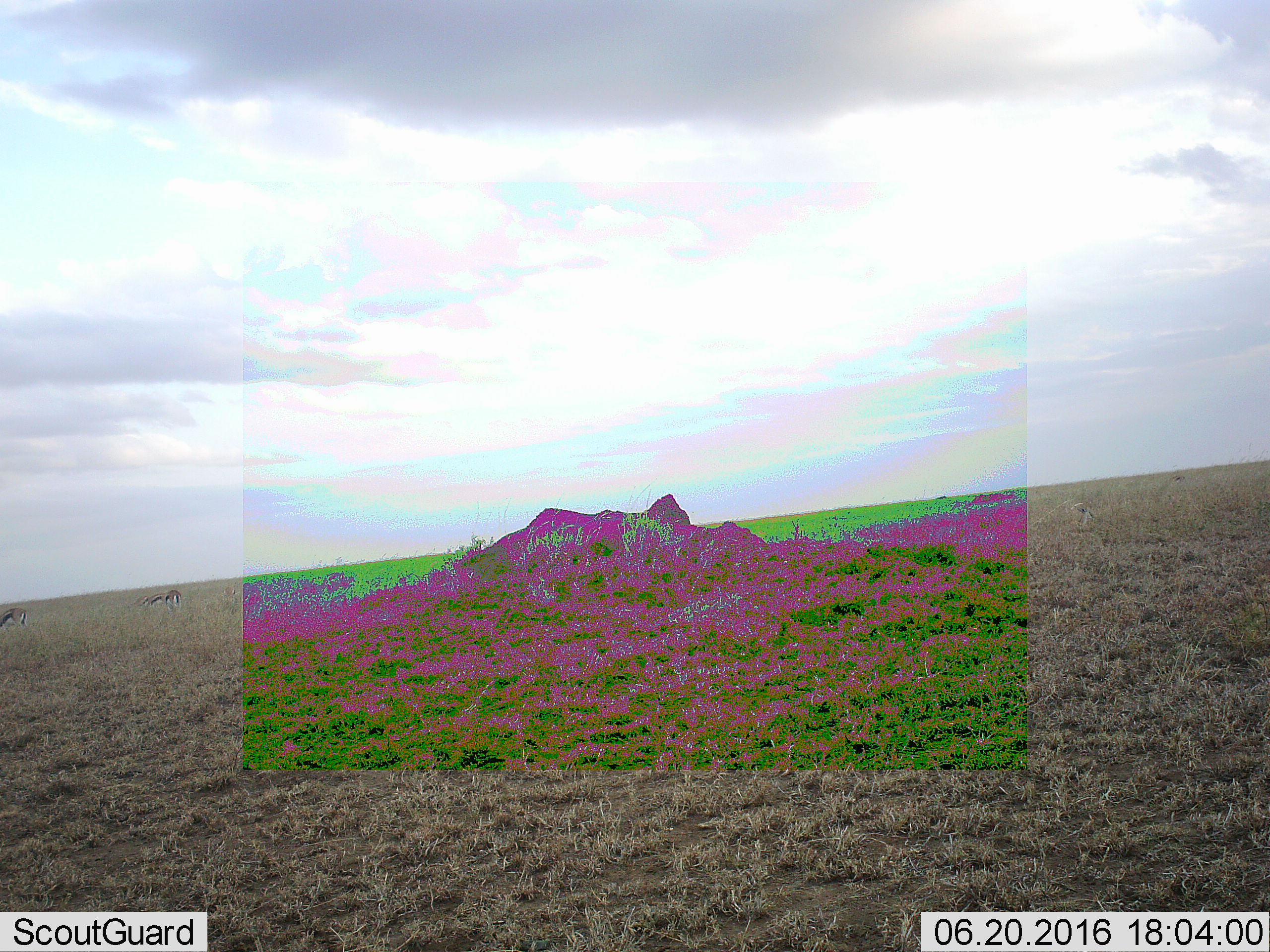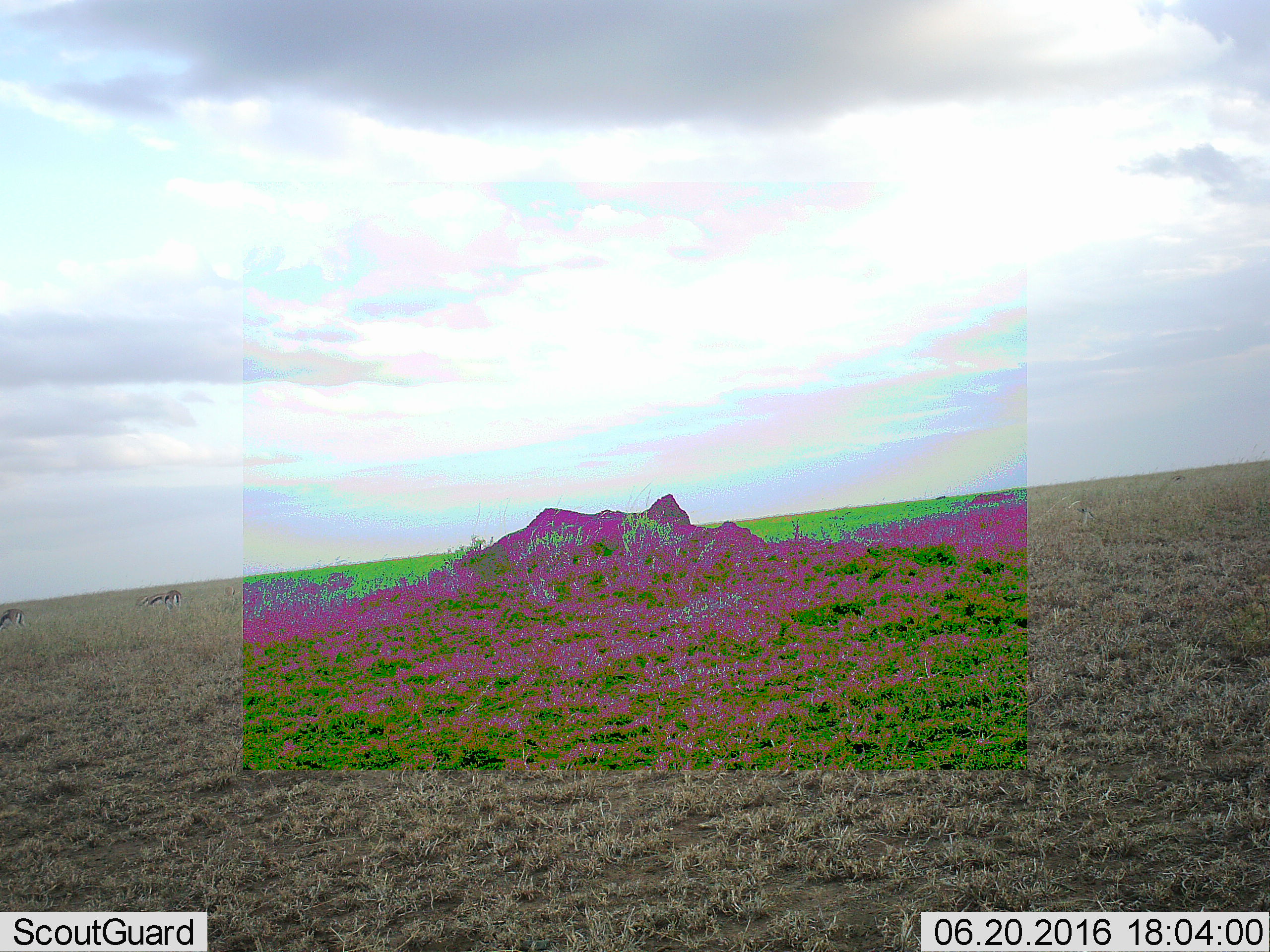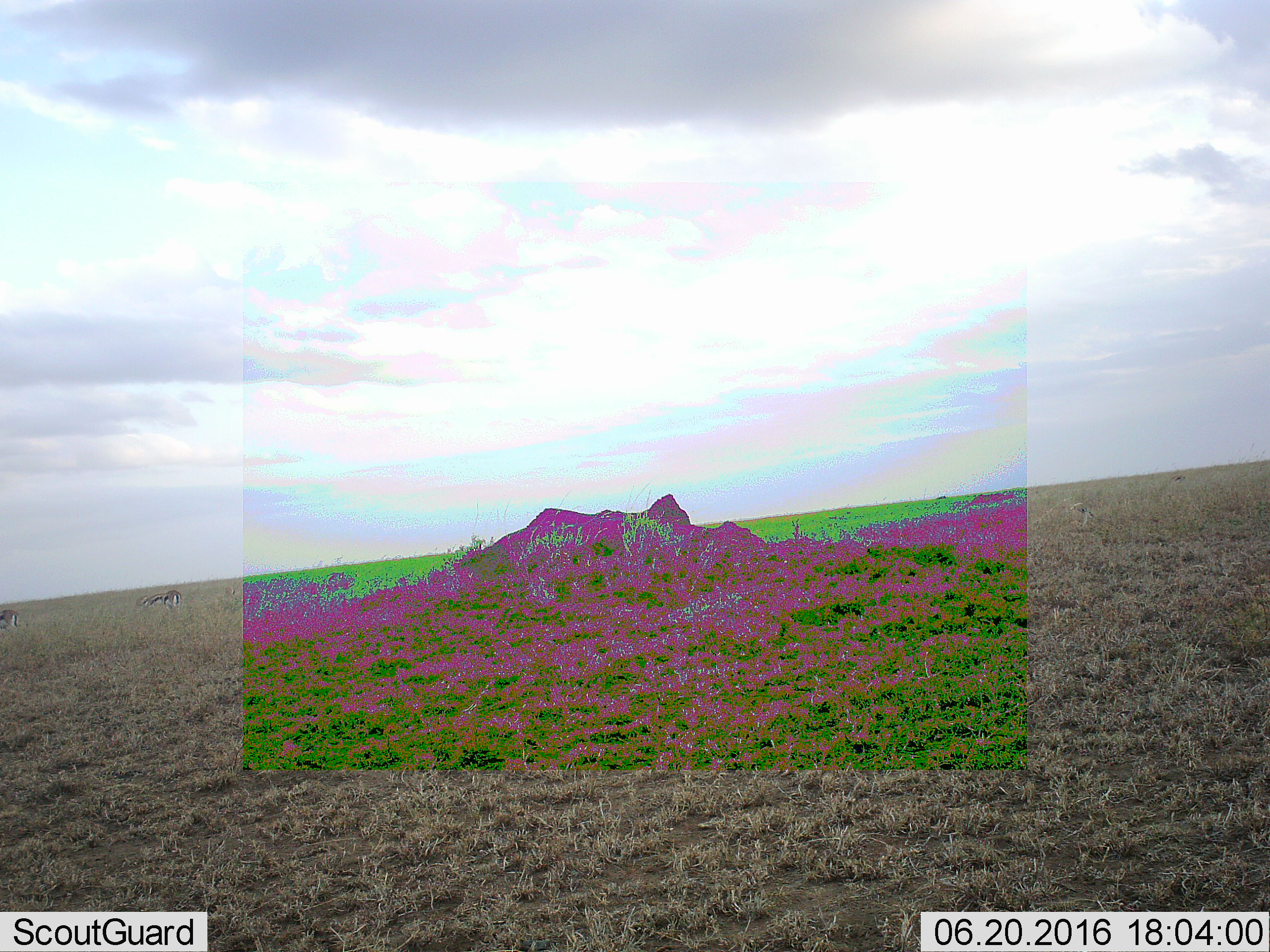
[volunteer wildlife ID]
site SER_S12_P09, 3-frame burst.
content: unidentified animal